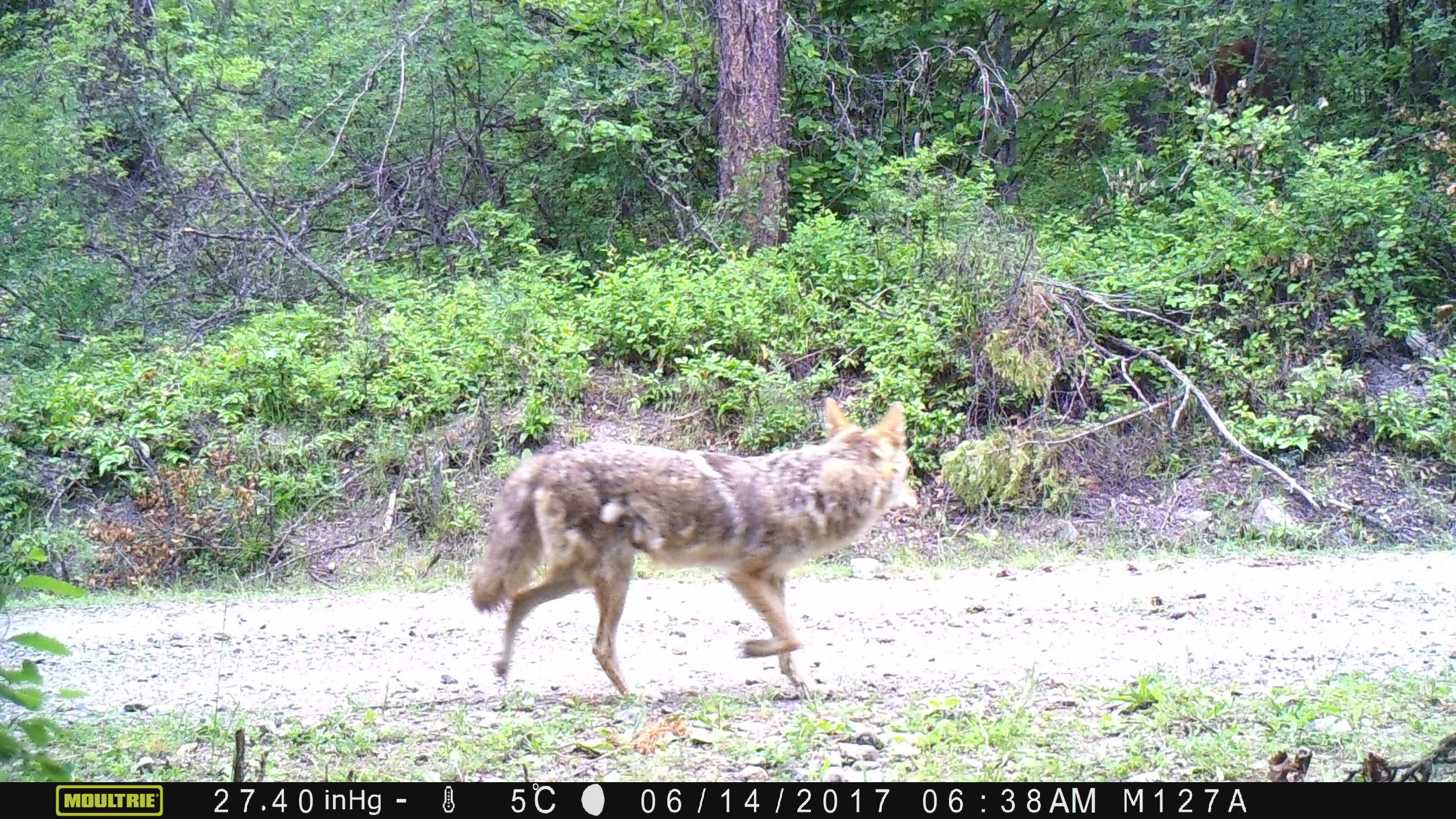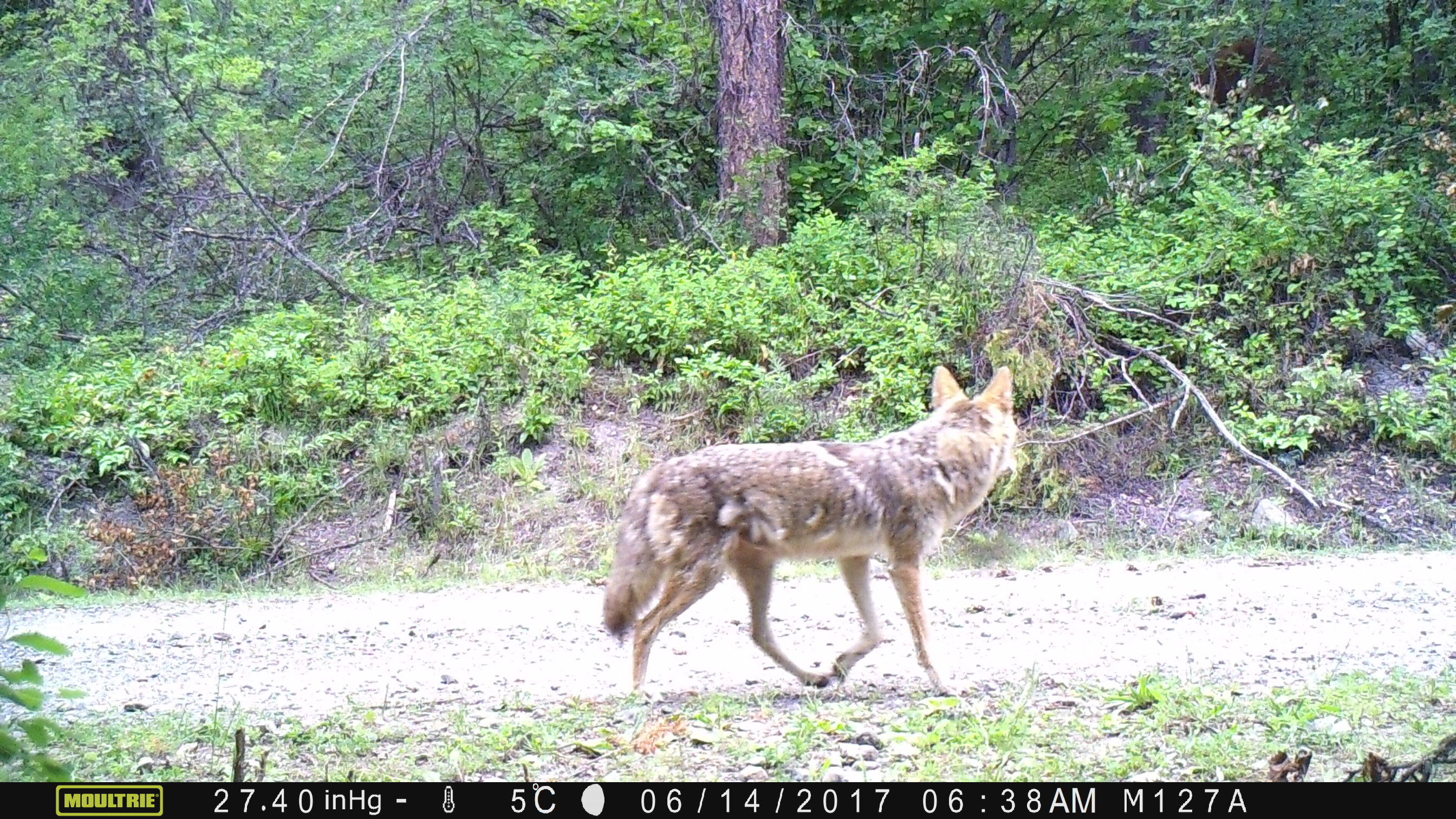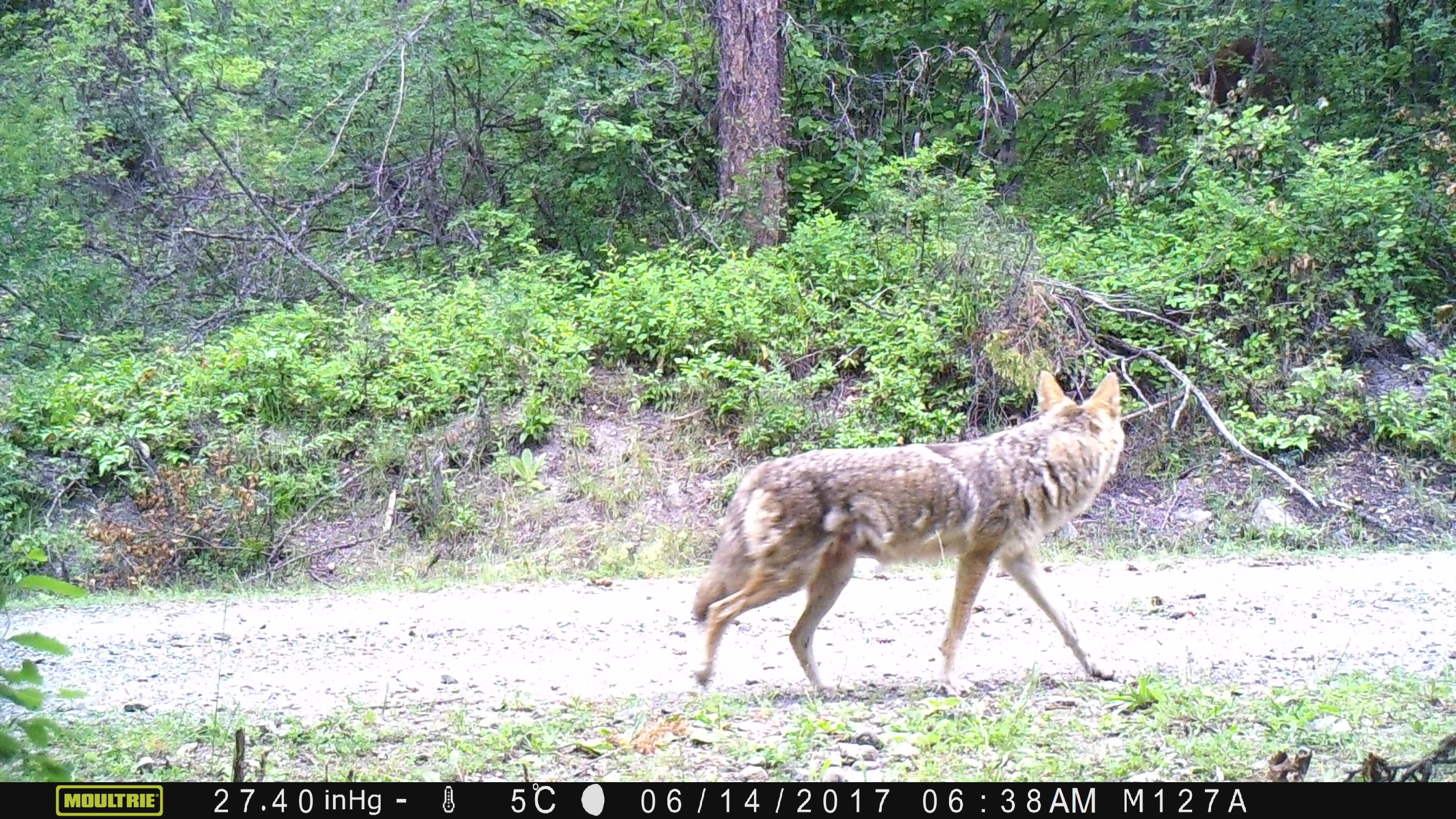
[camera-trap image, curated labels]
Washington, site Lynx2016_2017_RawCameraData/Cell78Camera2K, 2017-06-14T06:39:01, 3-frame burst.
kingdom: Animalia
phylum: Chordata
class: Mammalia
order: Carnivora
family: Canidae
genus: Canis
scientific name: Canis latrans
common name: coyote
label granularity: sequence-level